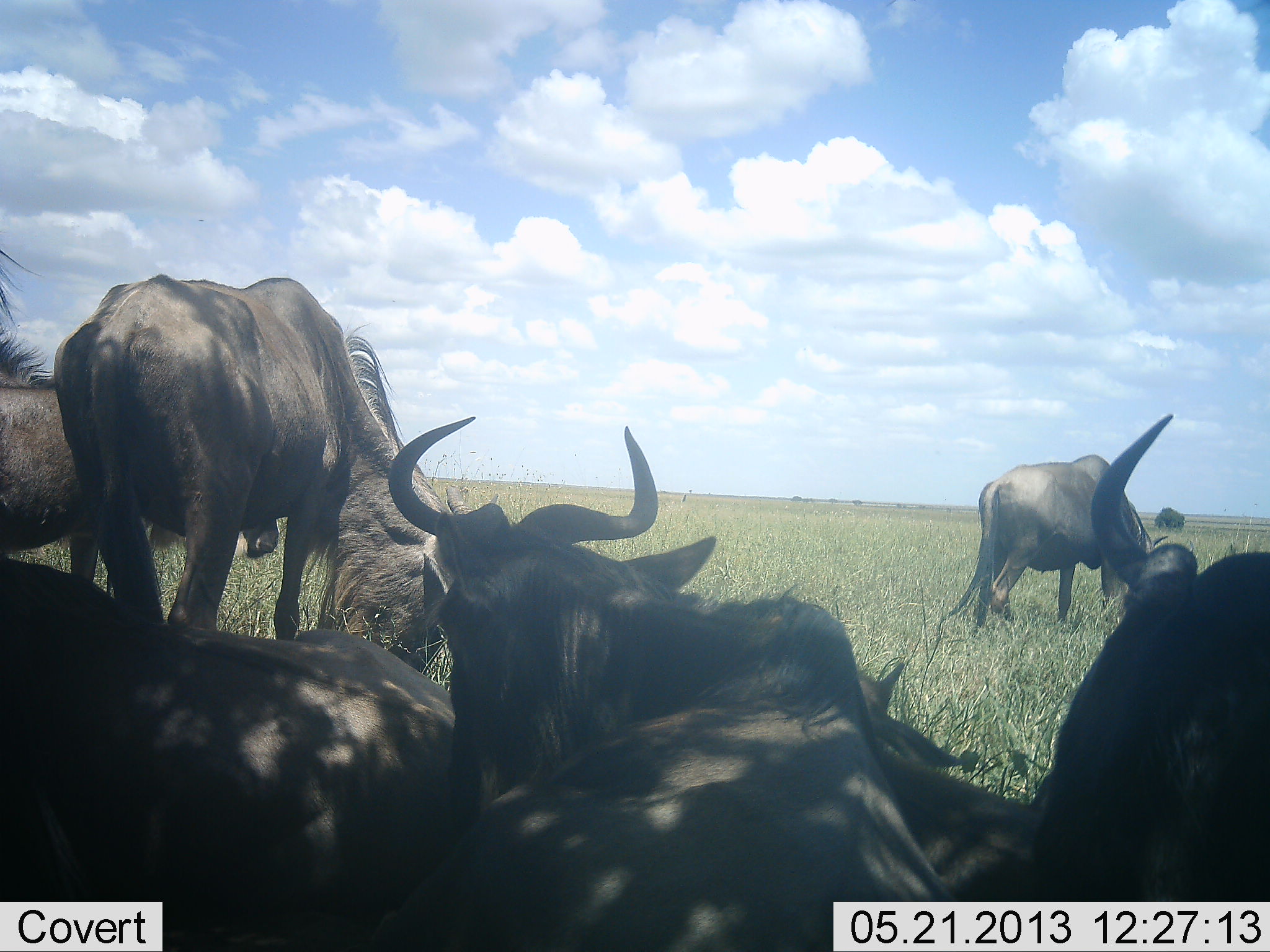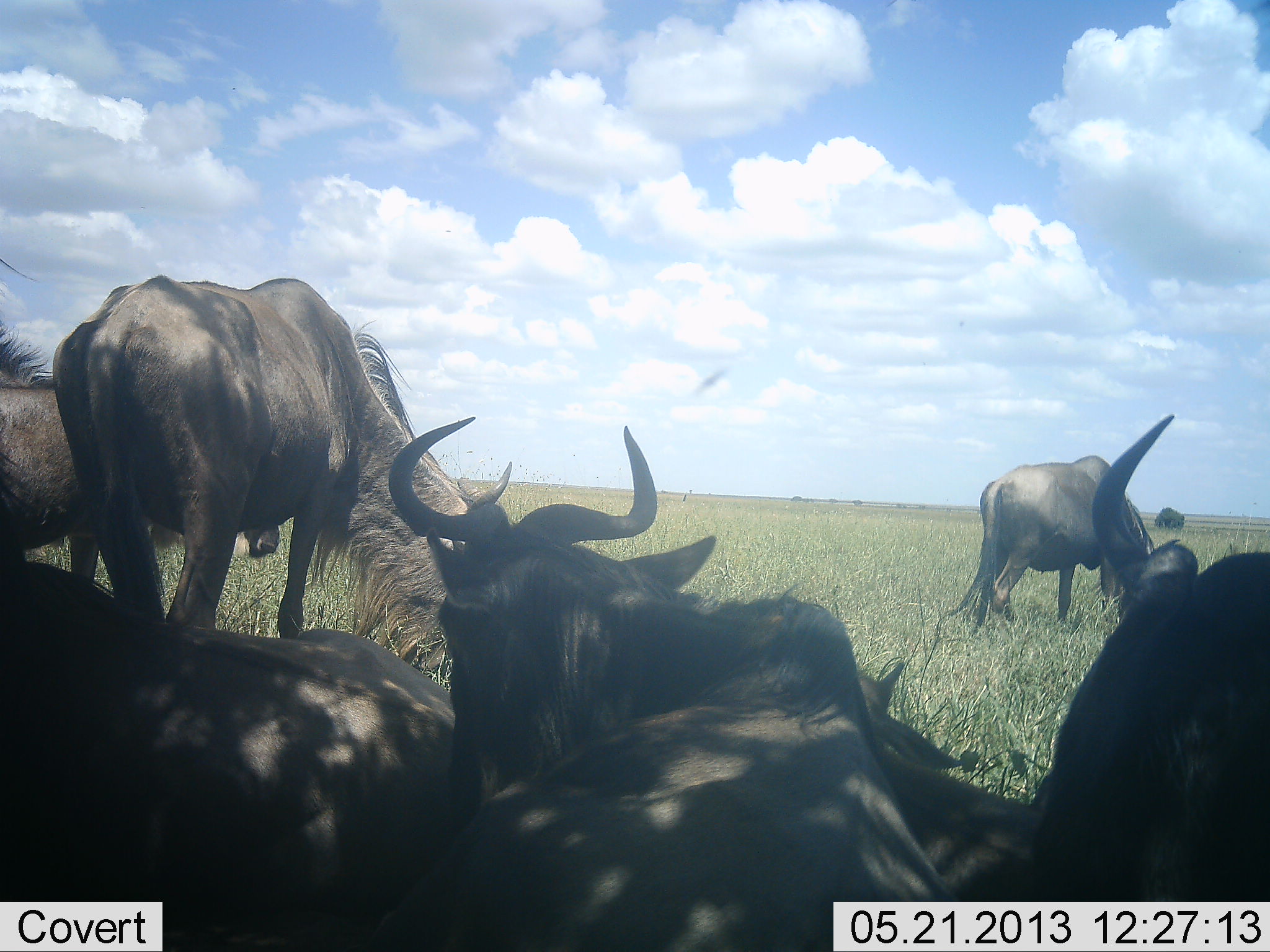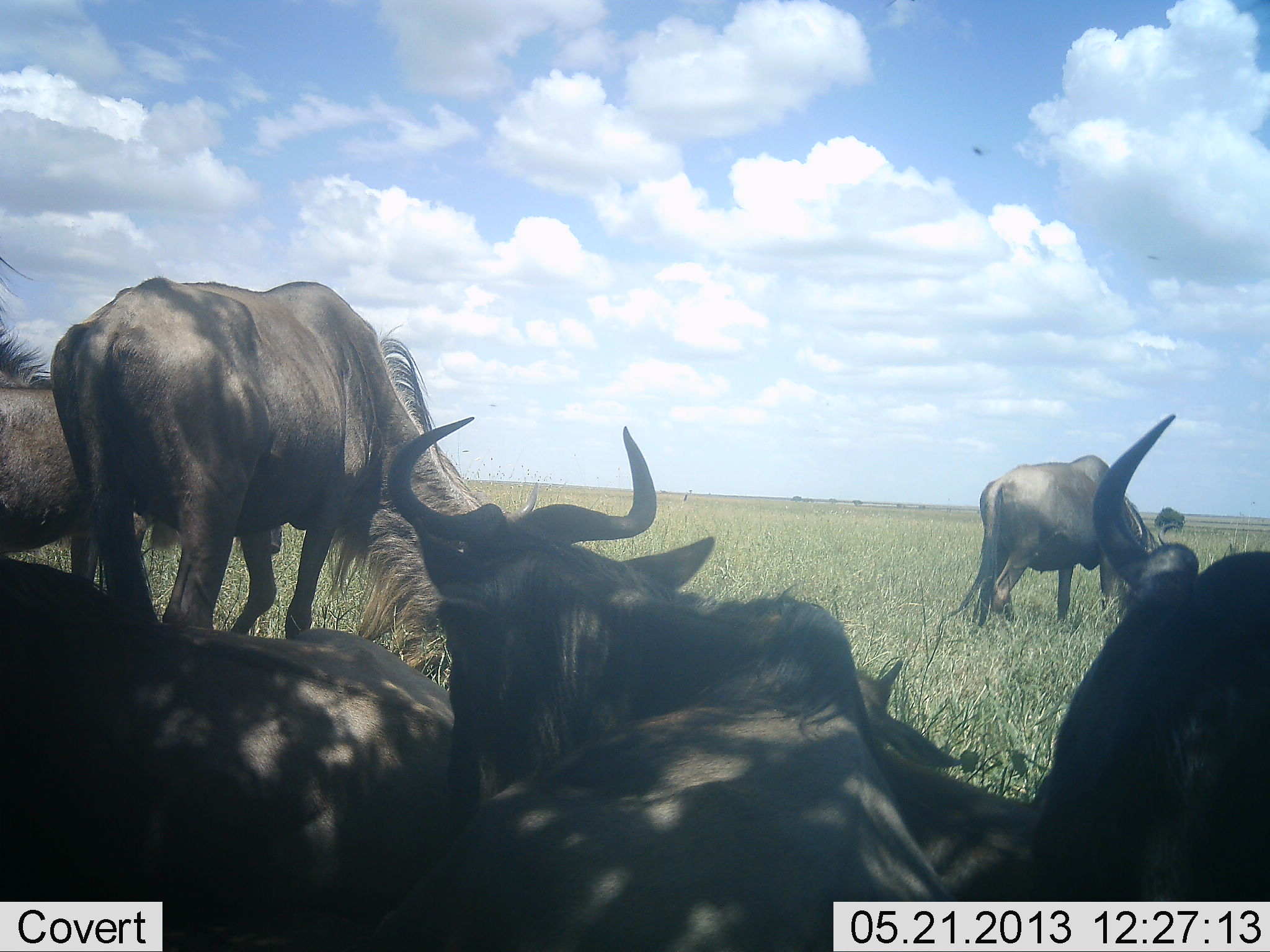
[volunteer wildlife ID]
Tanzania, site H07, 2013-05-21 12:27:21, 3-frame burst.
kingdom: Animalia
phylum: Chordata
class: Mammalia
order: Artiodactyla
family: Bovidae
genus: Connochaetes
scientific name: Connochaetes taurinus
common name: blue wildebeest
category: wildebeest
Wildebeest (blue wildebeest) (Connochaetes taurinus), count 8. Behavior (volunteer vote fractions): standing 70%, resting 100%, moving 10%, interacting 10%. Young present (vote fraction): 0%. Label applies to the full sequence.